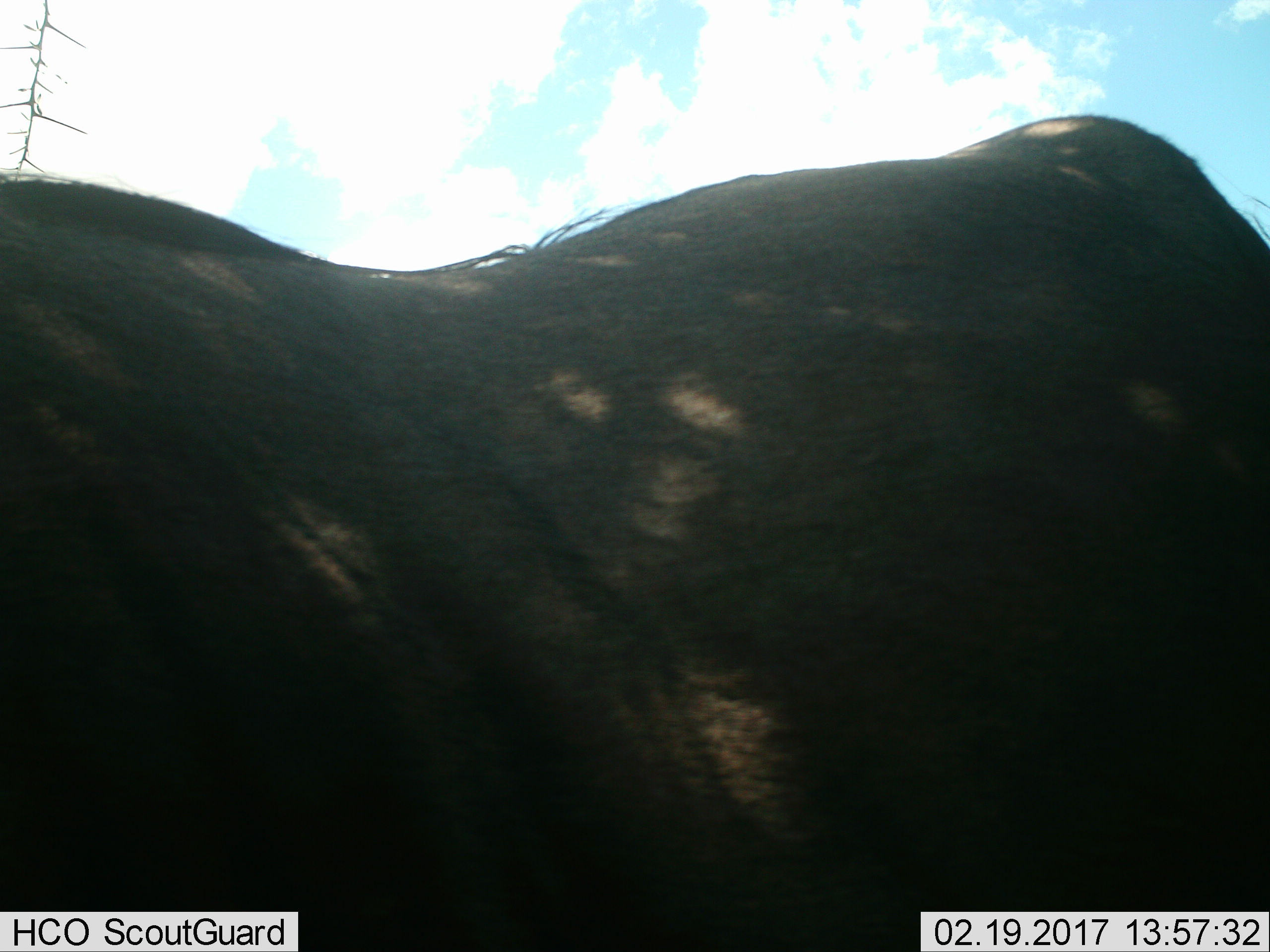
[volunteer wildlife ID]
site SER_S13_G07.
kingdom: Animalia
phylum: Chordata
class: Mammalia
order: Artiodactyla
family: Bovidae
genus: Connochaetes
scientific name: Connochaetes taurinus taurinus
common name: blue wildebeest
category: wildebeestblue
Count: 1.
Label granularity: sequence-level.